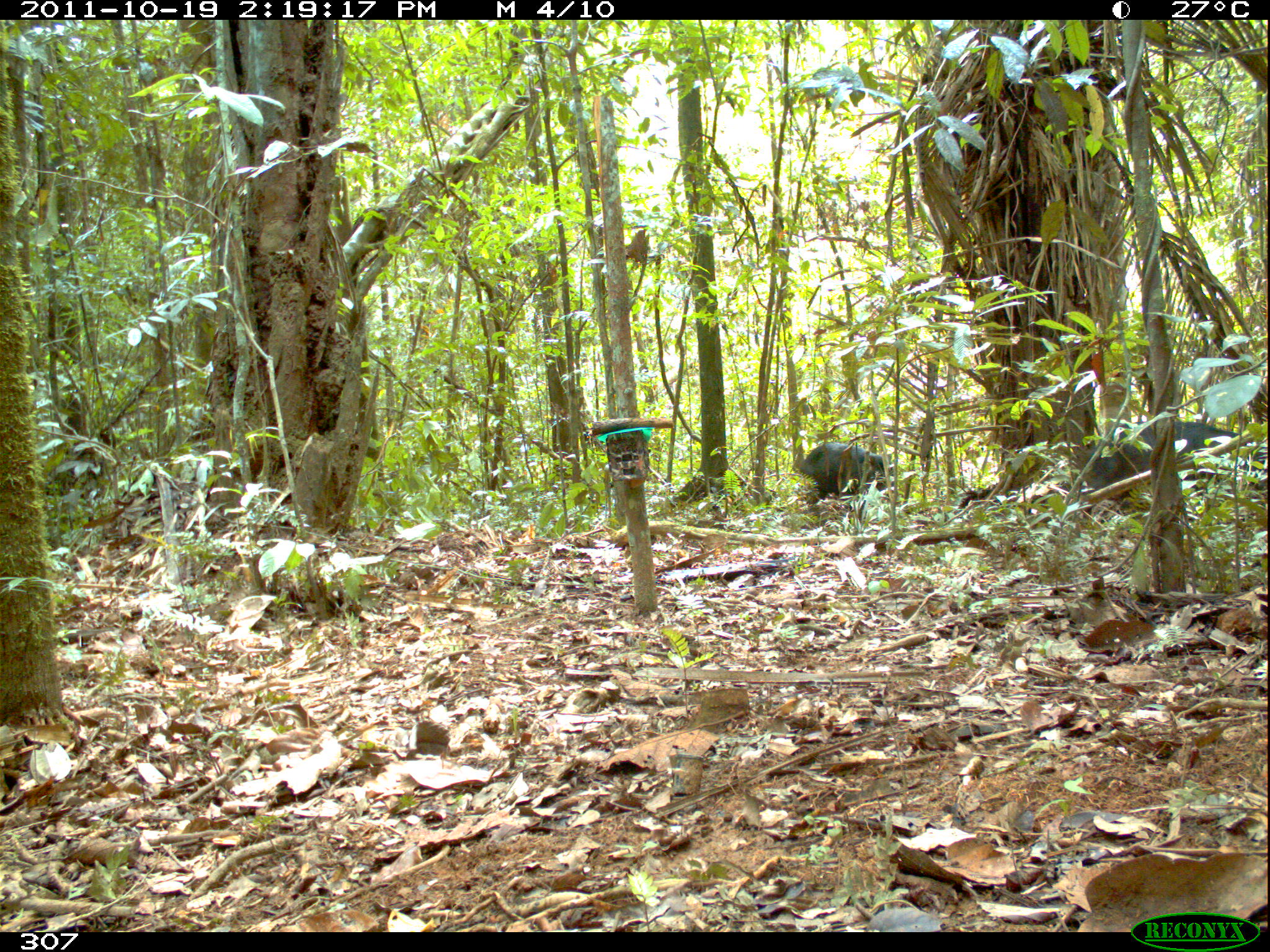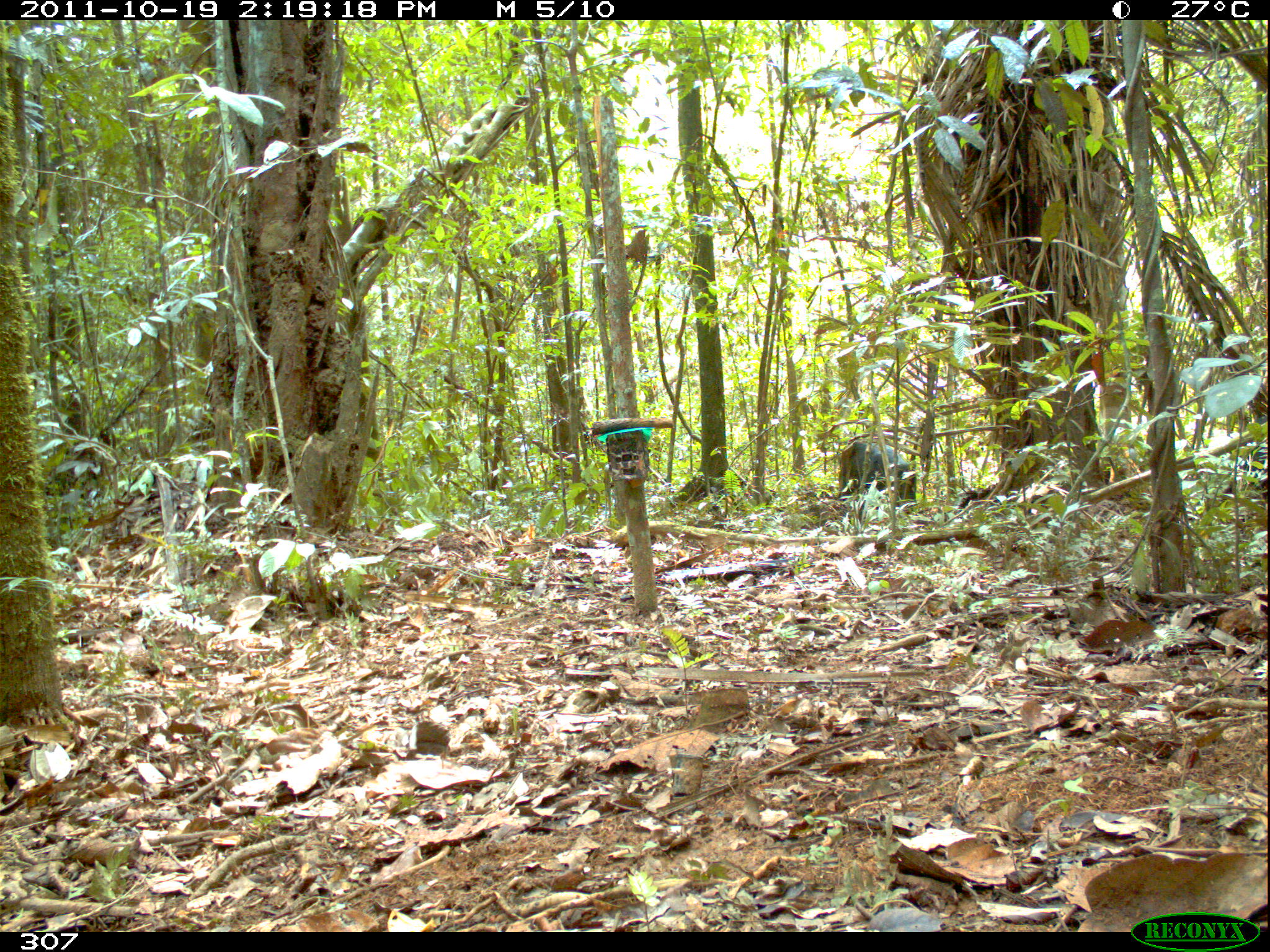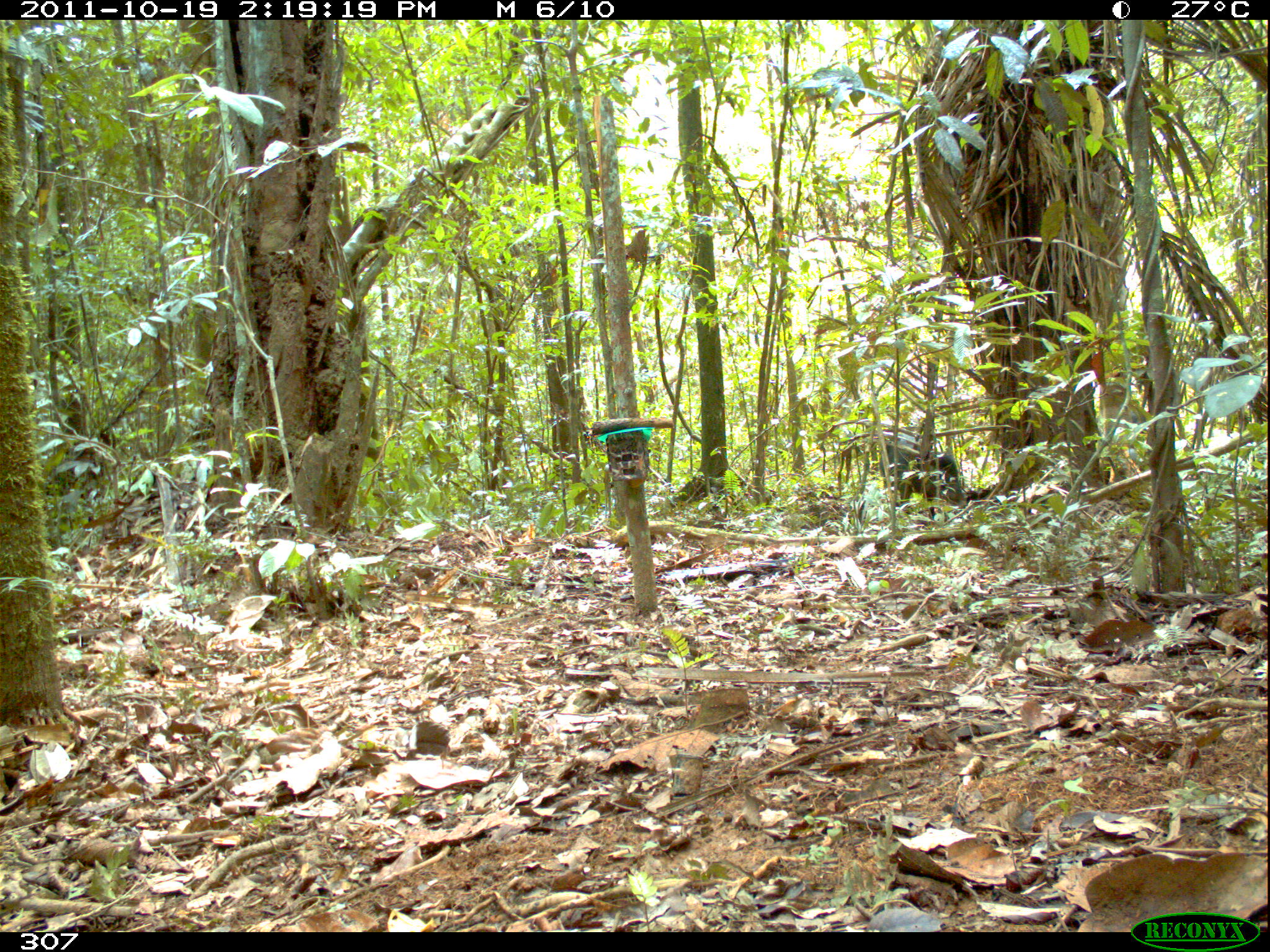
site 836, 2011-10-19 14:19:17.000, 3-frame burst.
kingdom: Animalia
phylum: Chordata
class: Mammalia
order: Artiodactyla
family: Tayassuidae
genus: Tayassu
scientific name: Tayassu pecari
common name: white-lipped peccary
Tayassu pecari (white-lipped peccary).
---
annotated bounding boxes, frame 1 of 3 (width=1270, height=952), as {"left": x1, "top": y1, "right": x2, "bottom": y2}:
tayassu pecari: {"left": 1074, "top": 420, "right": 1262, "bottom": 526}; {"left": 796, "top": 441, "right": 897, "bottom": 506}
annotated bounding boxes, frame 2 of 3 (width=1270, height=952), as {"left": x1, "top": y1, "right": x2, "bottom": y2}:
tayassu pecari: {"left": 834, "top": 435, "right": 918, "bottom": 505}